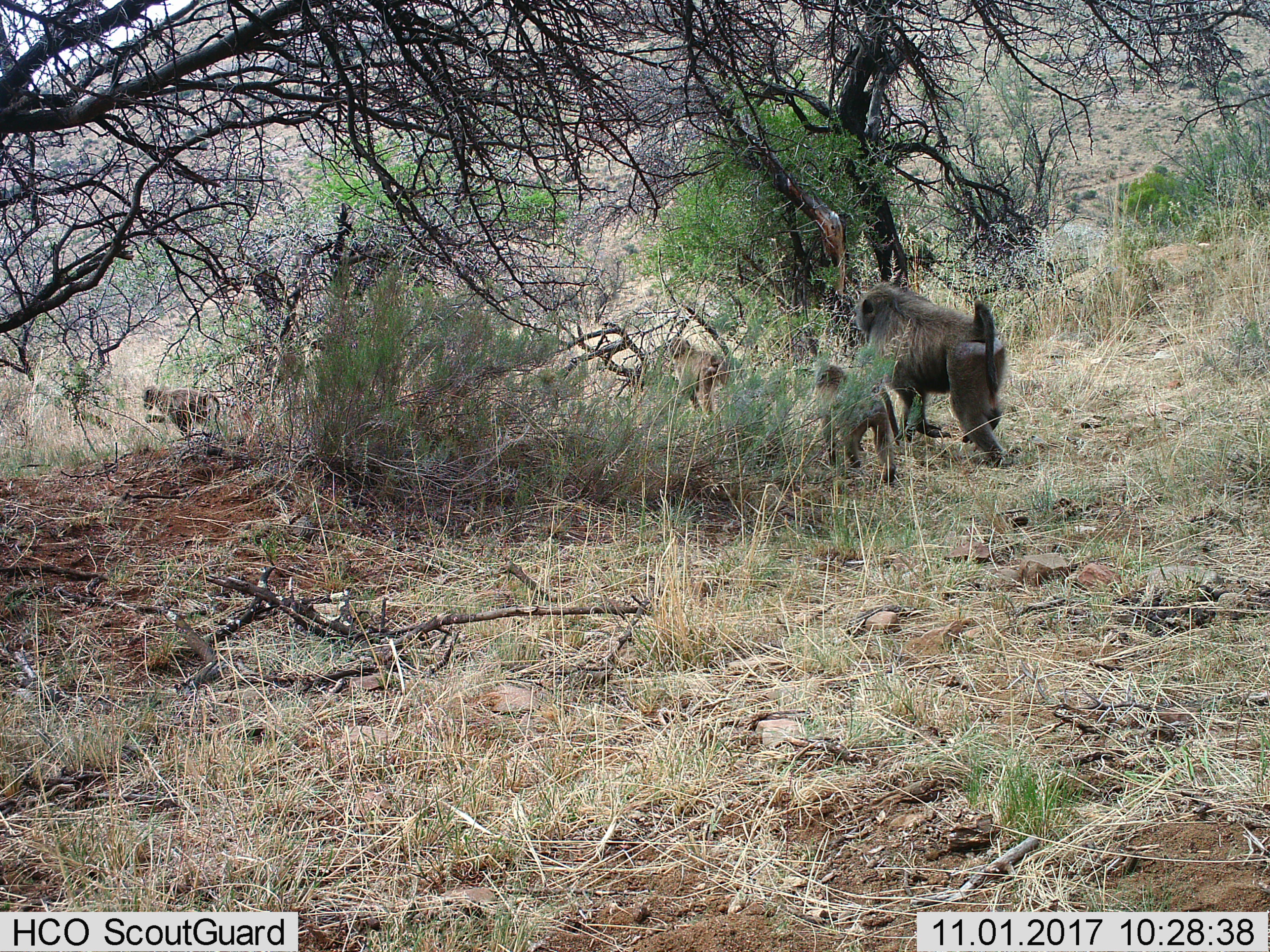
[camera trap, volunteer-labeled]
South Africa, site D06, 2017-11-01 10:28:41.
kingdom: Animalia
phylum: Chordata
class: Mammalia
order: Primates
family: Cercopithecidae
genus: Papio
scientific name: Papio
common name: baboon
Baboon (Papio), count 4. Behavior (volunteer vote fractions): standing 25%, resting 0%, moving 88%, interacting 0%. Young present (vote fraction): 100%. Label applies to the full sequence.